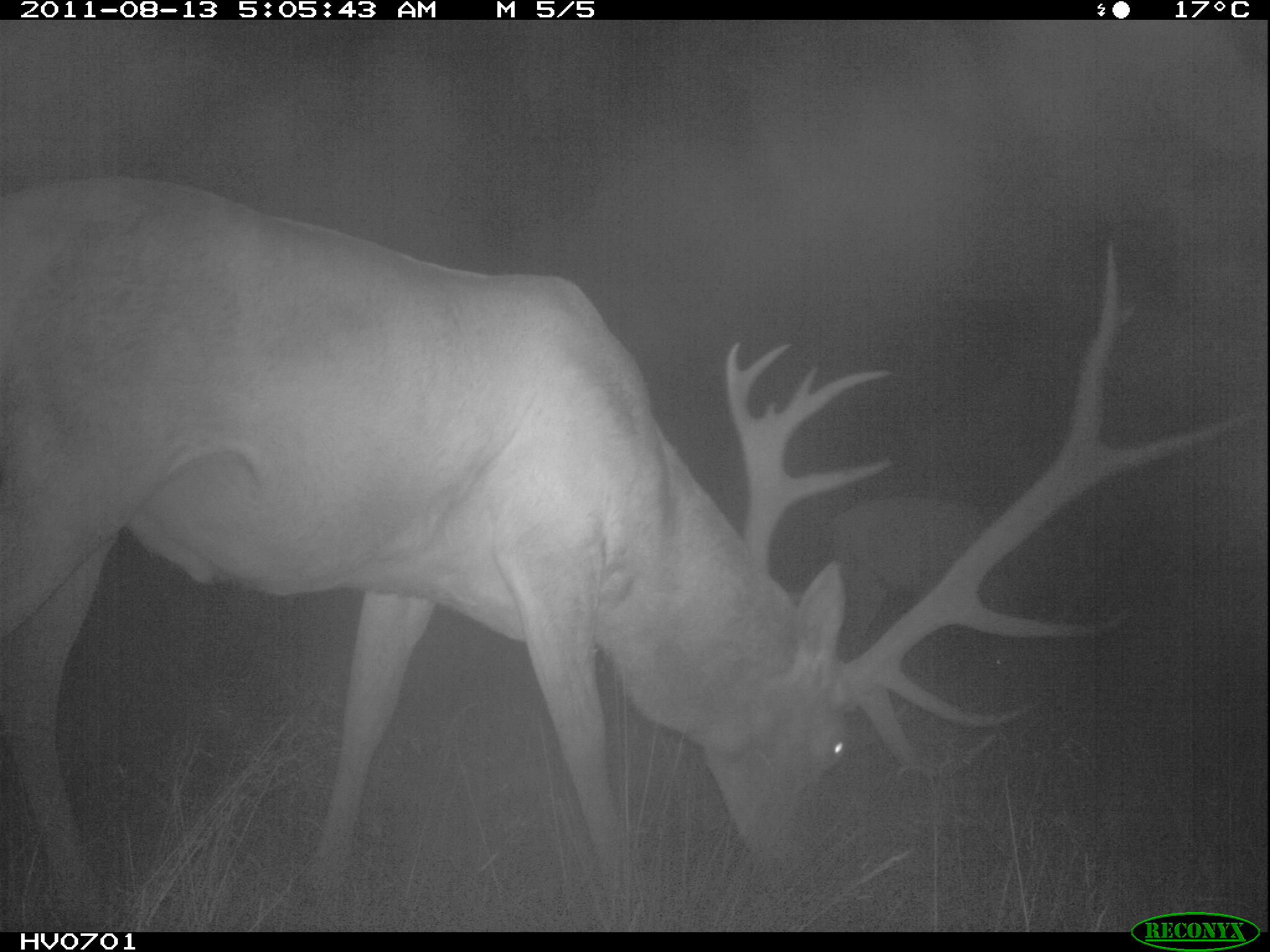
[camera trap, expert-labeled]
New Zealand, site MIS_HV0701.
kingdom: Animalia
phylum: Chordata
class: Mammalia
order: Artiodactyla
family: Cervidae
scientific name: Cervidae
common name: deer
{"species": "deer (Cervidae)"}